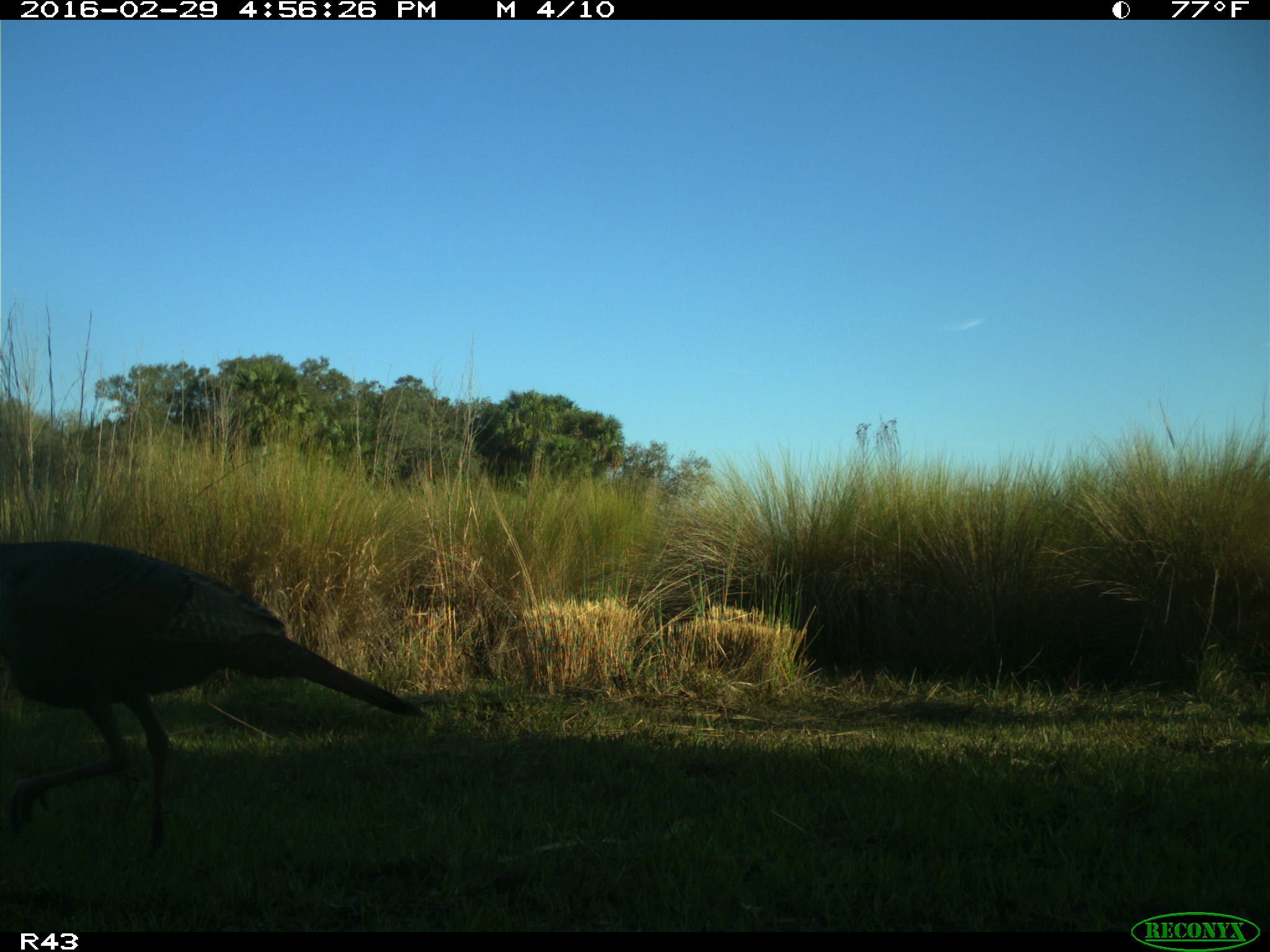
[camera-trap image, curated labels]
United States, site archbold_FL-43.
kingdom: Animalia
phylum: Chordata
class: Aves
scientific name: Aves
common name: birds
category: unidentified bird